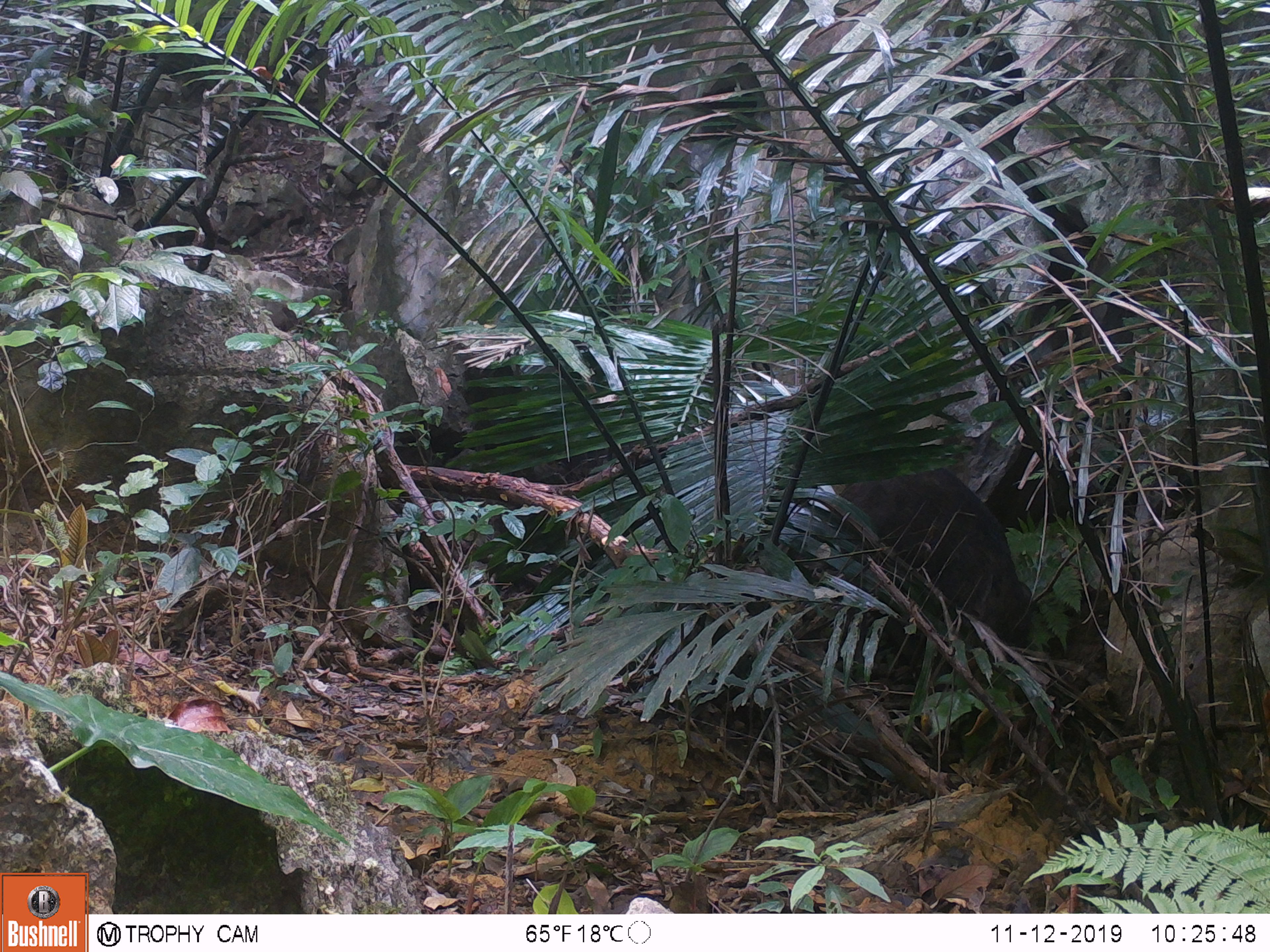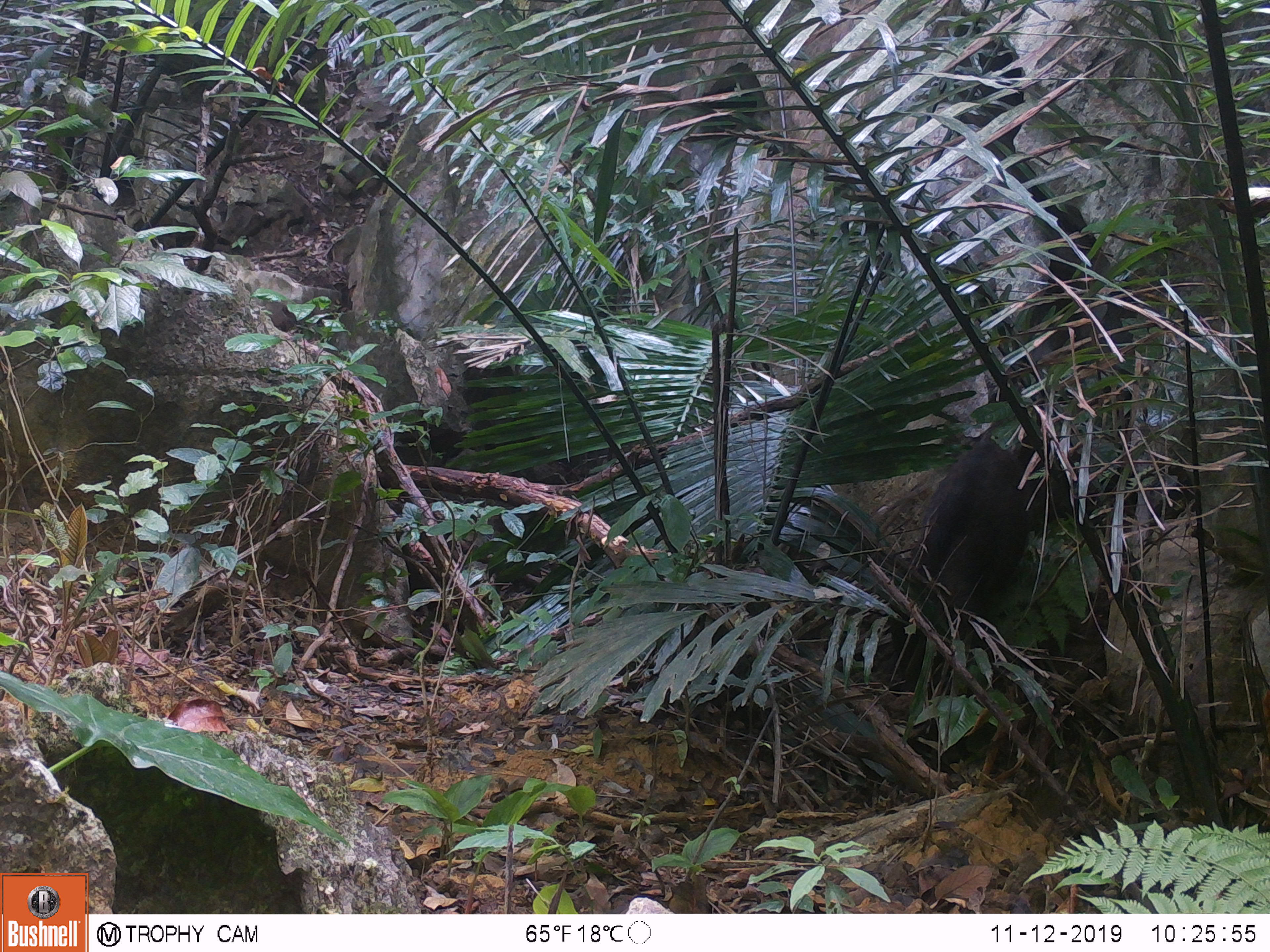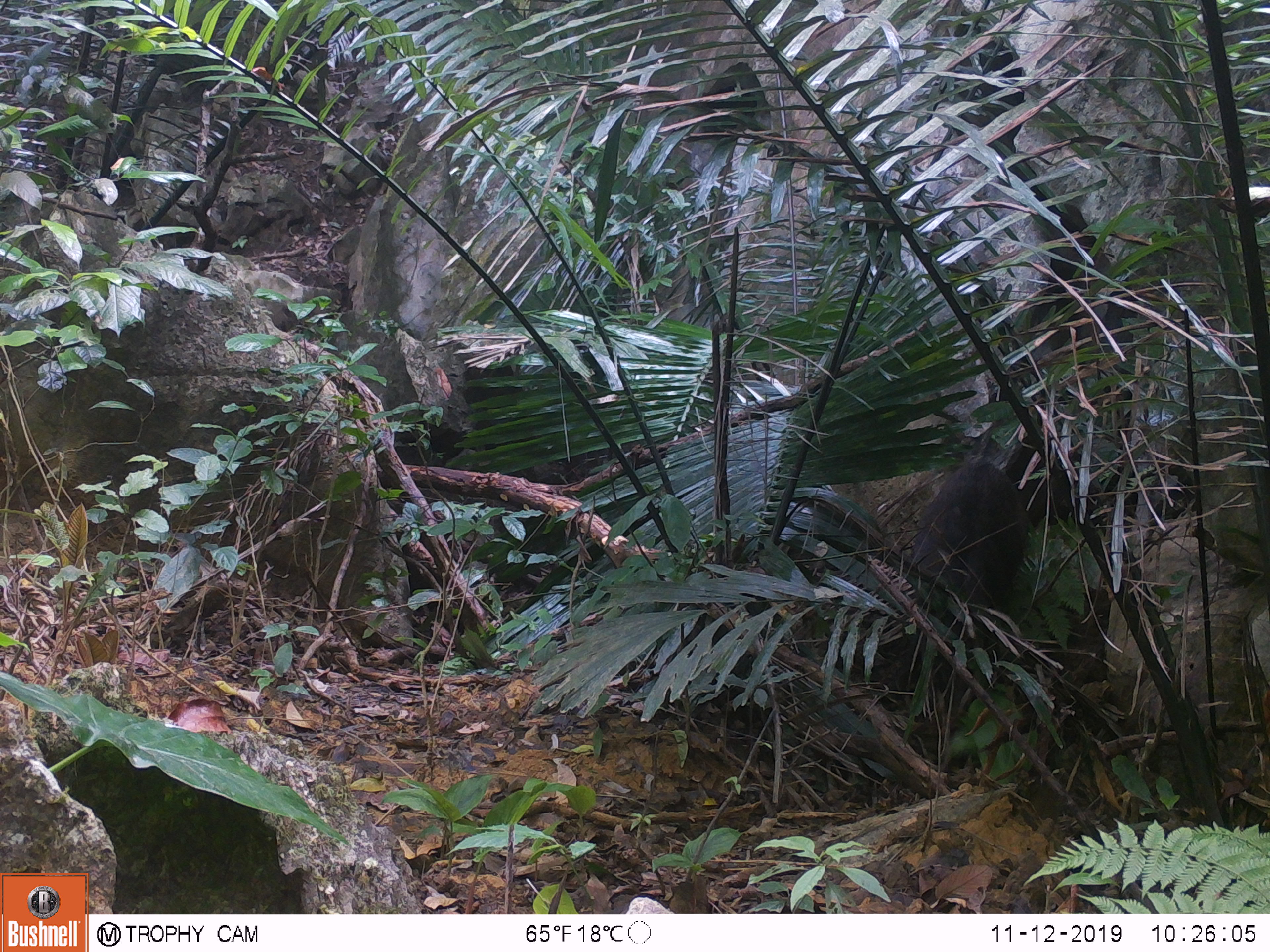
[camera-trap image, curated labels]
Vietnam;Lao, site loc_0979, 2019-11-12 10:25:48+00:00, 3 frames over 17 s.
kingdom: Animalia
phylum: Chordata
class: Mammalia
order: Artiodactyla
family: Suidae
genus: Sus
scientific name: Sus scrofa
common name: eurasian wild pig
Eurasian wild pig (Sus scrofa). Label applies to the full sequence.